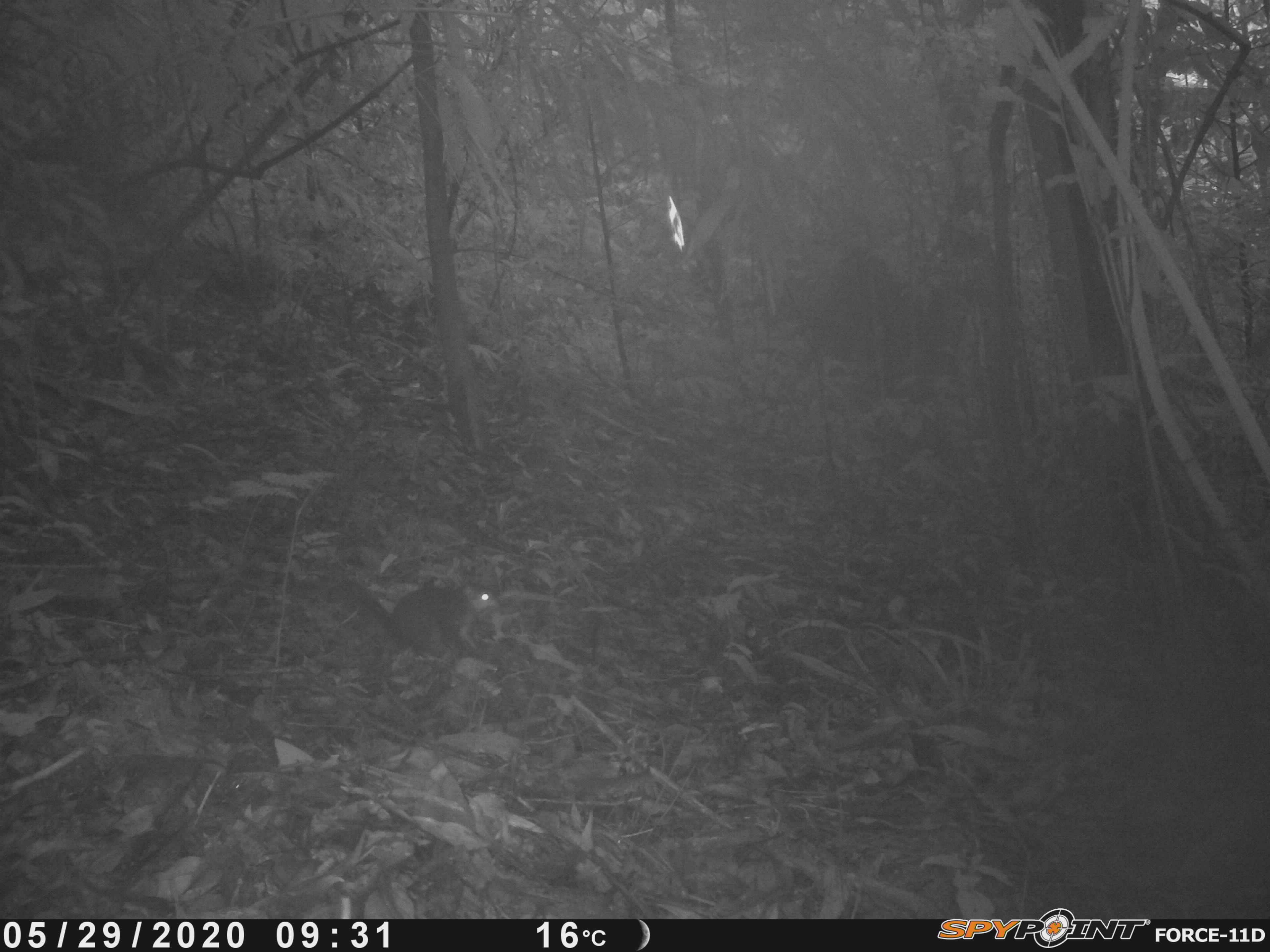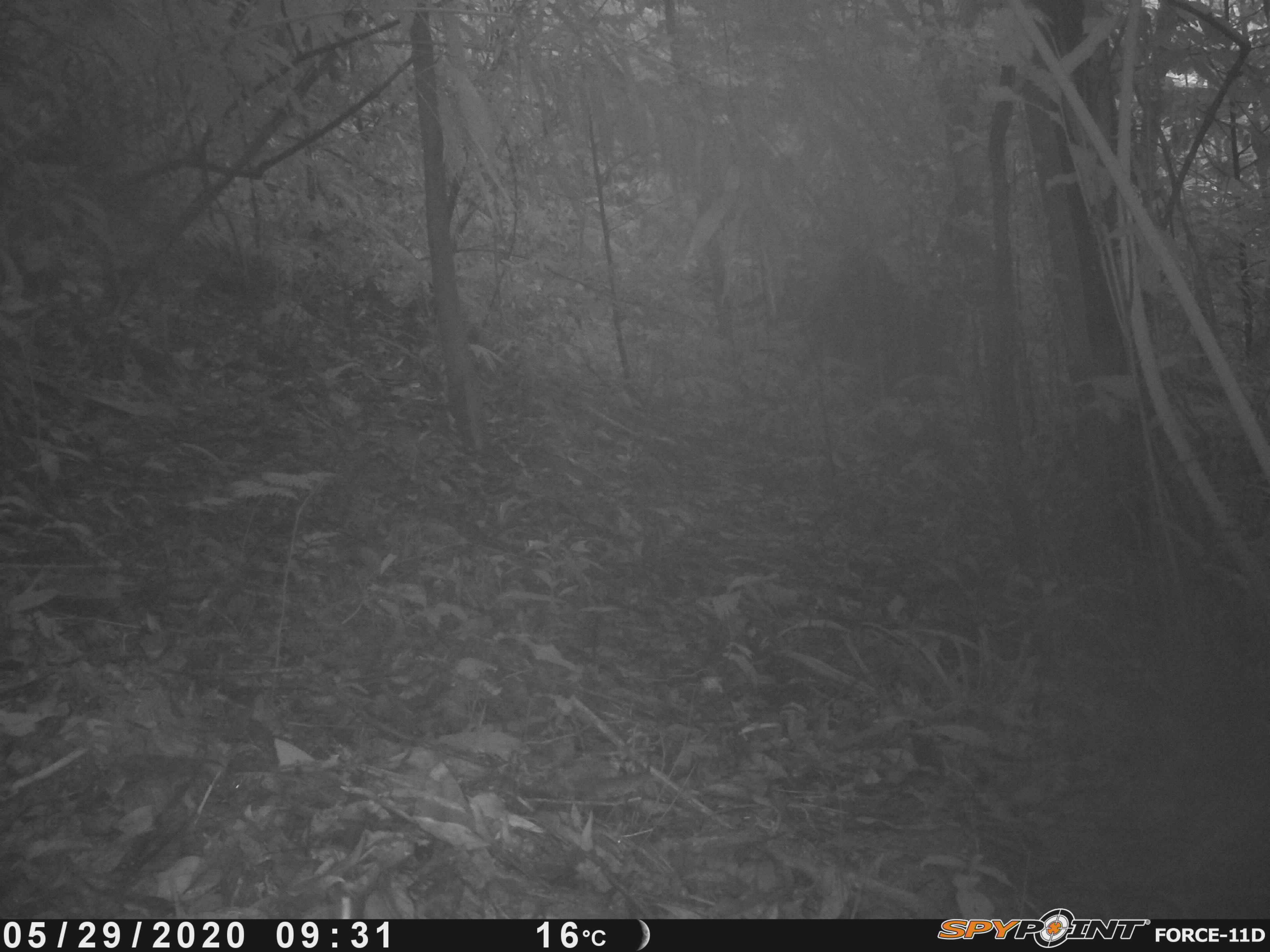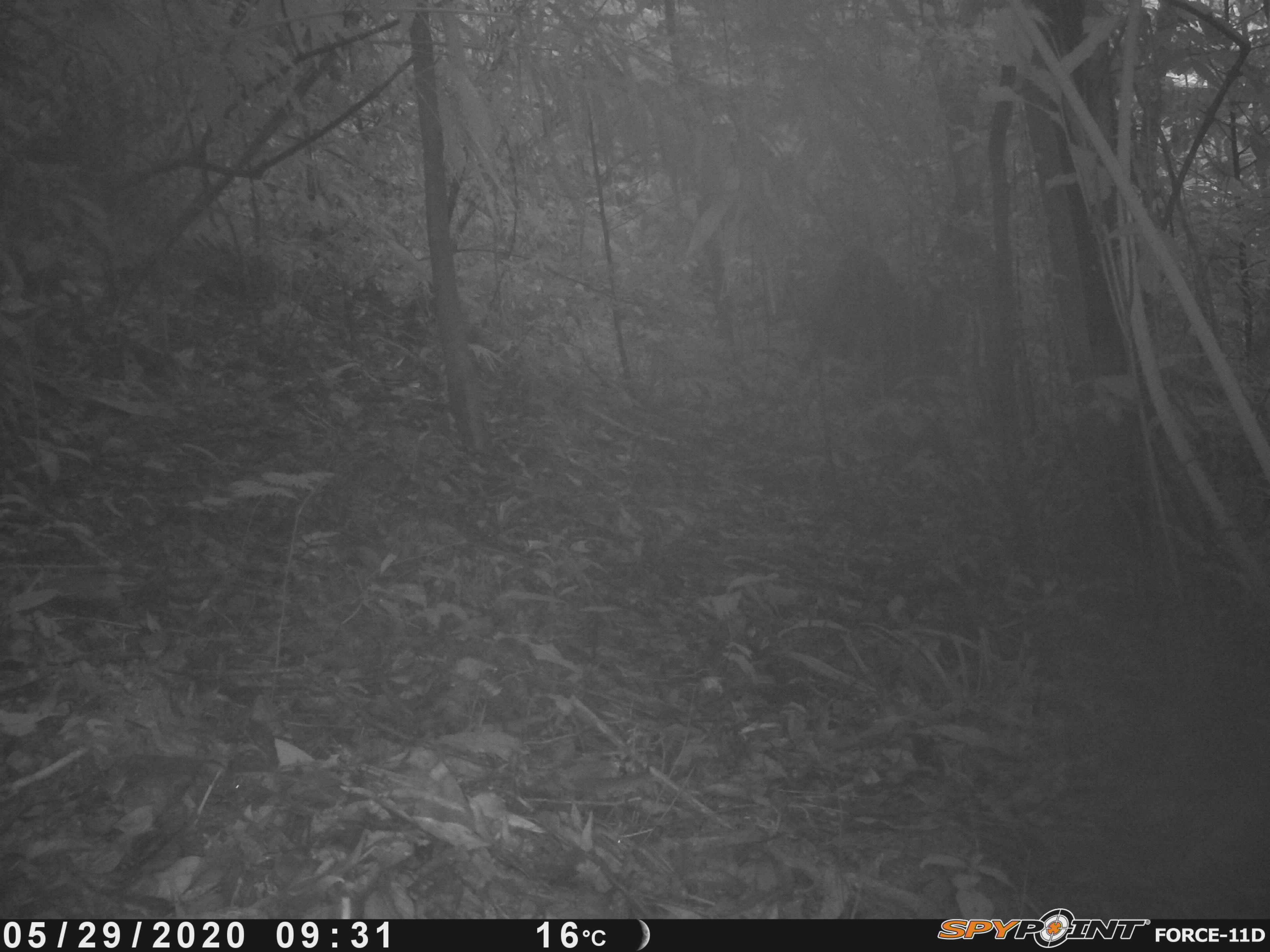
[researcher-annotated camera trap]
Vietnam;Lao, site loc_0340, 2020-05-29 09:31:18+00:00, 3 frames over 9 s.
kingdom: Animalia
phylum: Chordata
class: Mammalia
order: Rodentia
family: Sciuridae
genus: Dremomys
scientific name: Dremomys rufigenis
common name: red-cheeked squirrel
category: red cheeked squirrel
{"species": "red cheeked squirrel (red-cheeked squirrel) (Dremomys rufigenis)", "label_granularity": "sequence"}